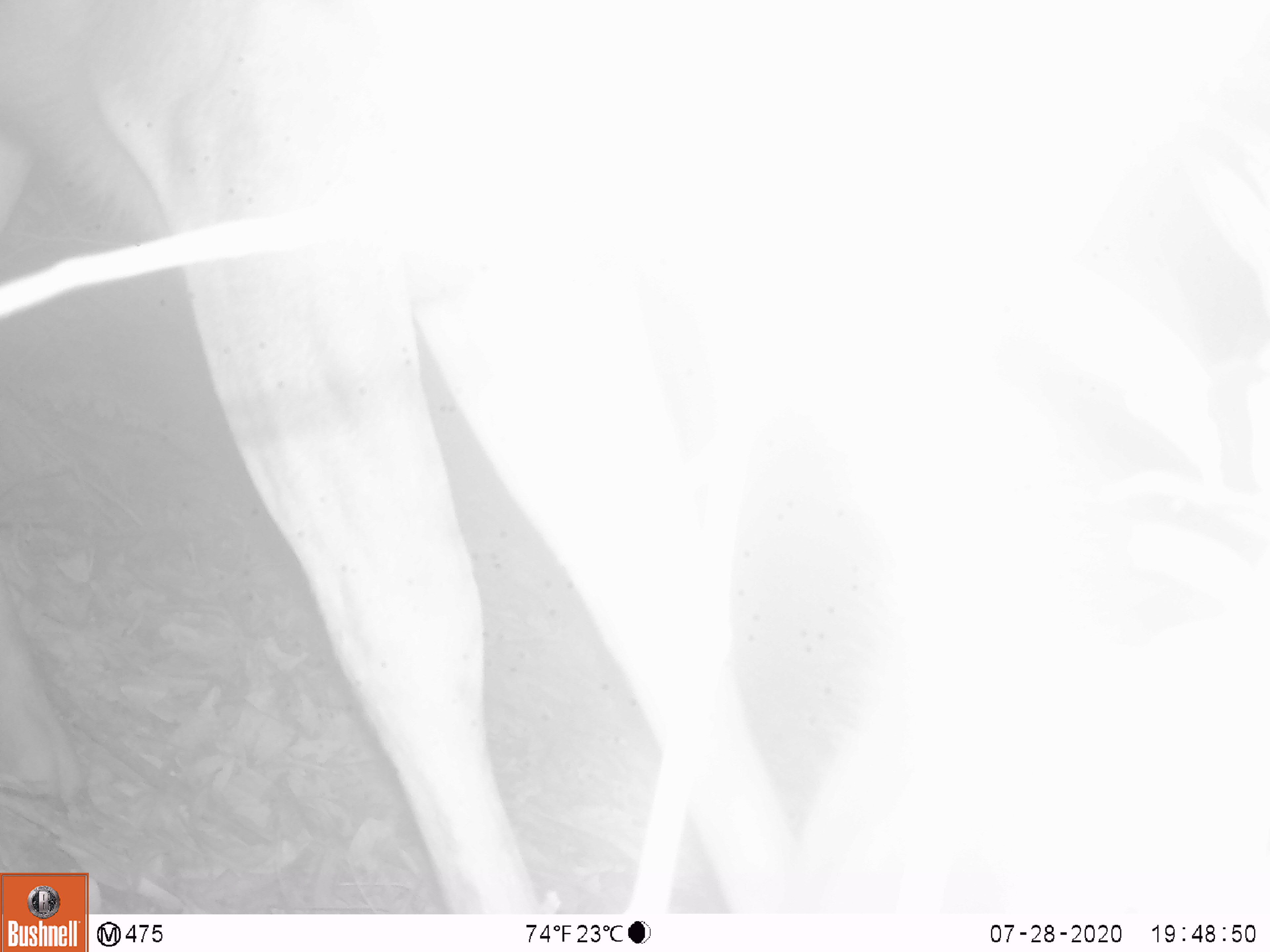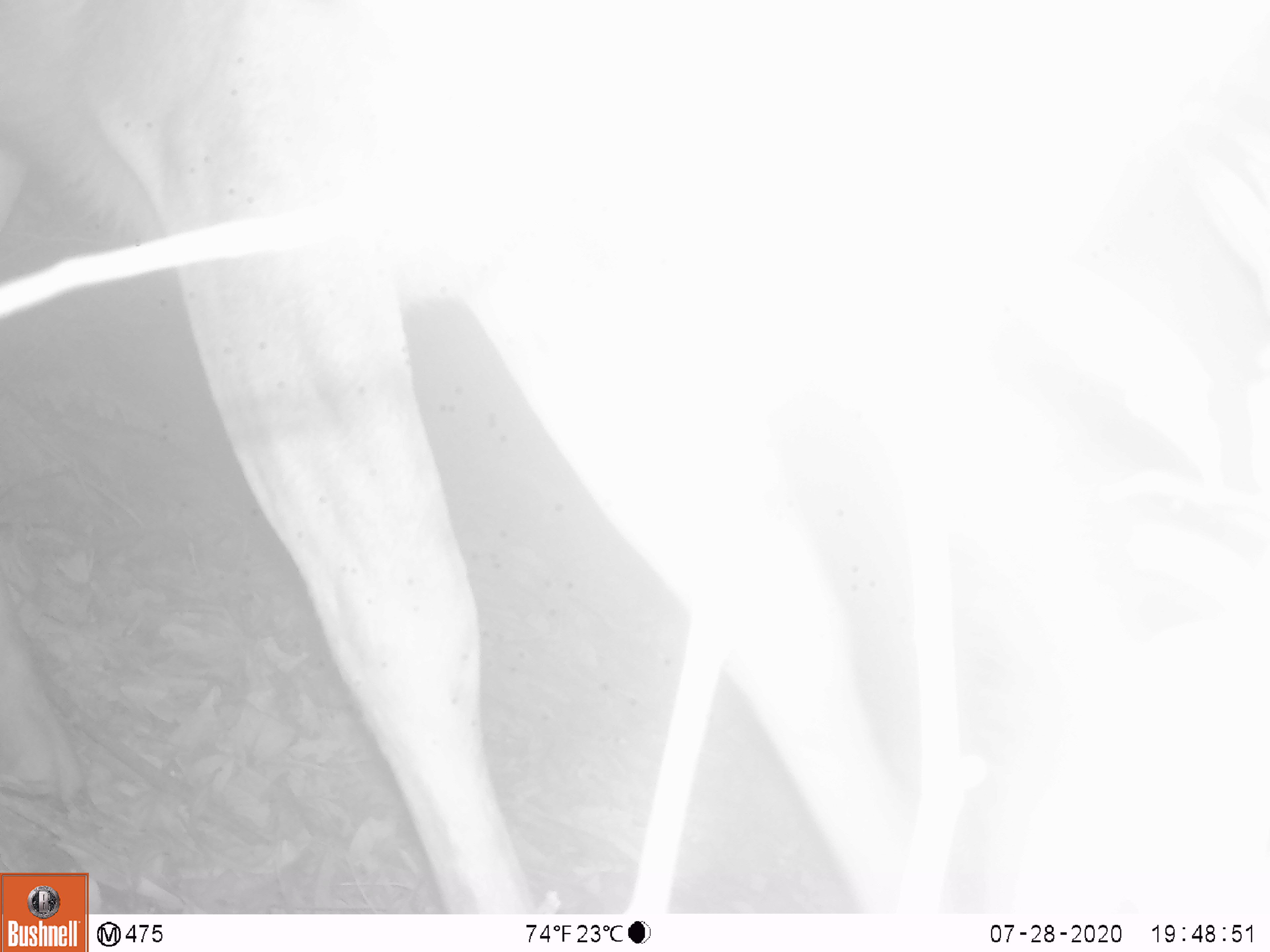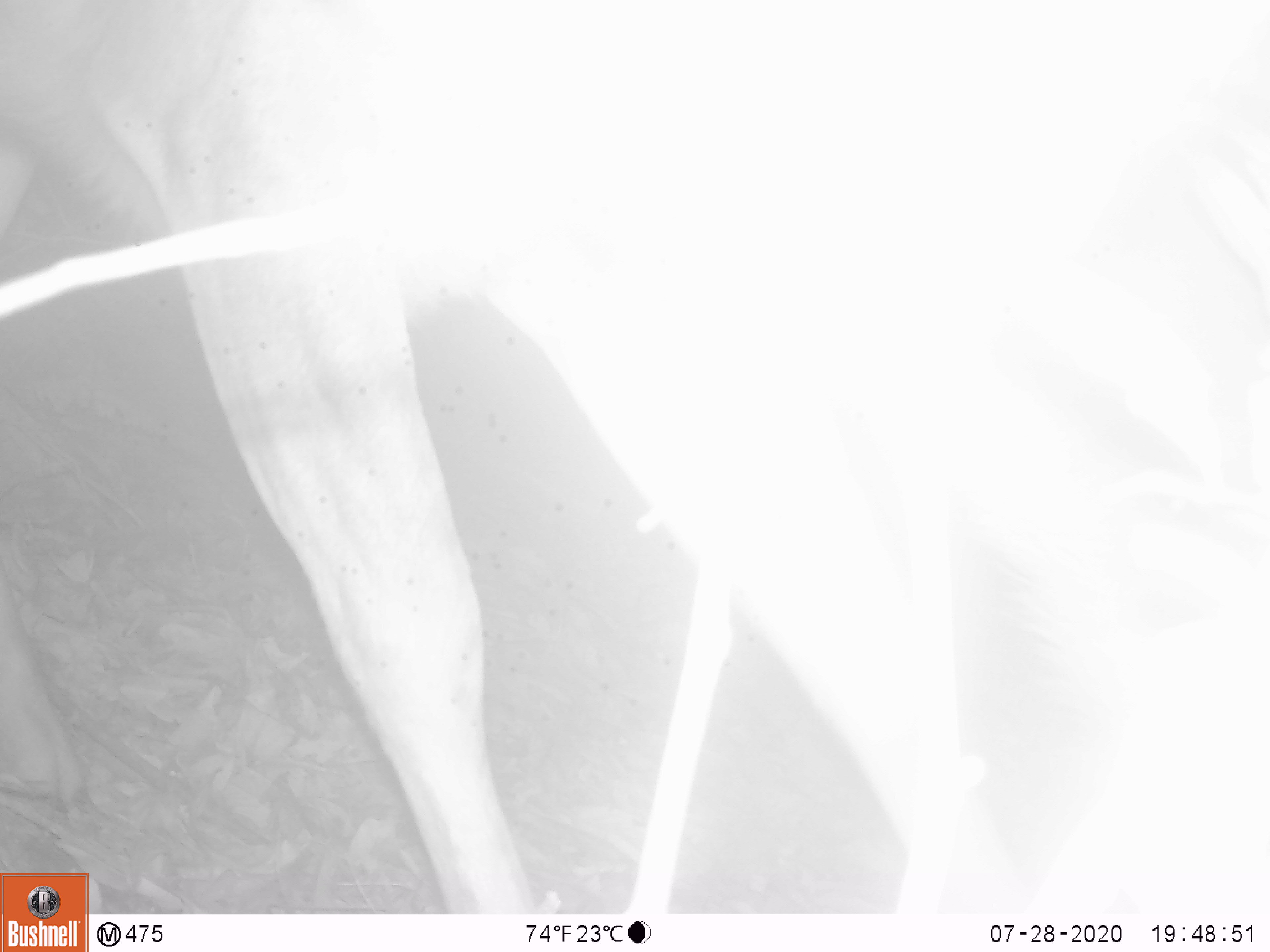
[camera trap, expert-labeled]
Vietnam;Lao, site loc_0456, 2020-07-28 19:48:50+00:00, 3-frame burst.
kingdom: Animalia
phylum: Chordata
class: Mammalia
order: Artiodactyla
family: Cervidae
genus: Rusa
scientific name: Rusa unicolor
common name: sambar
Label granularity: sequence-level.